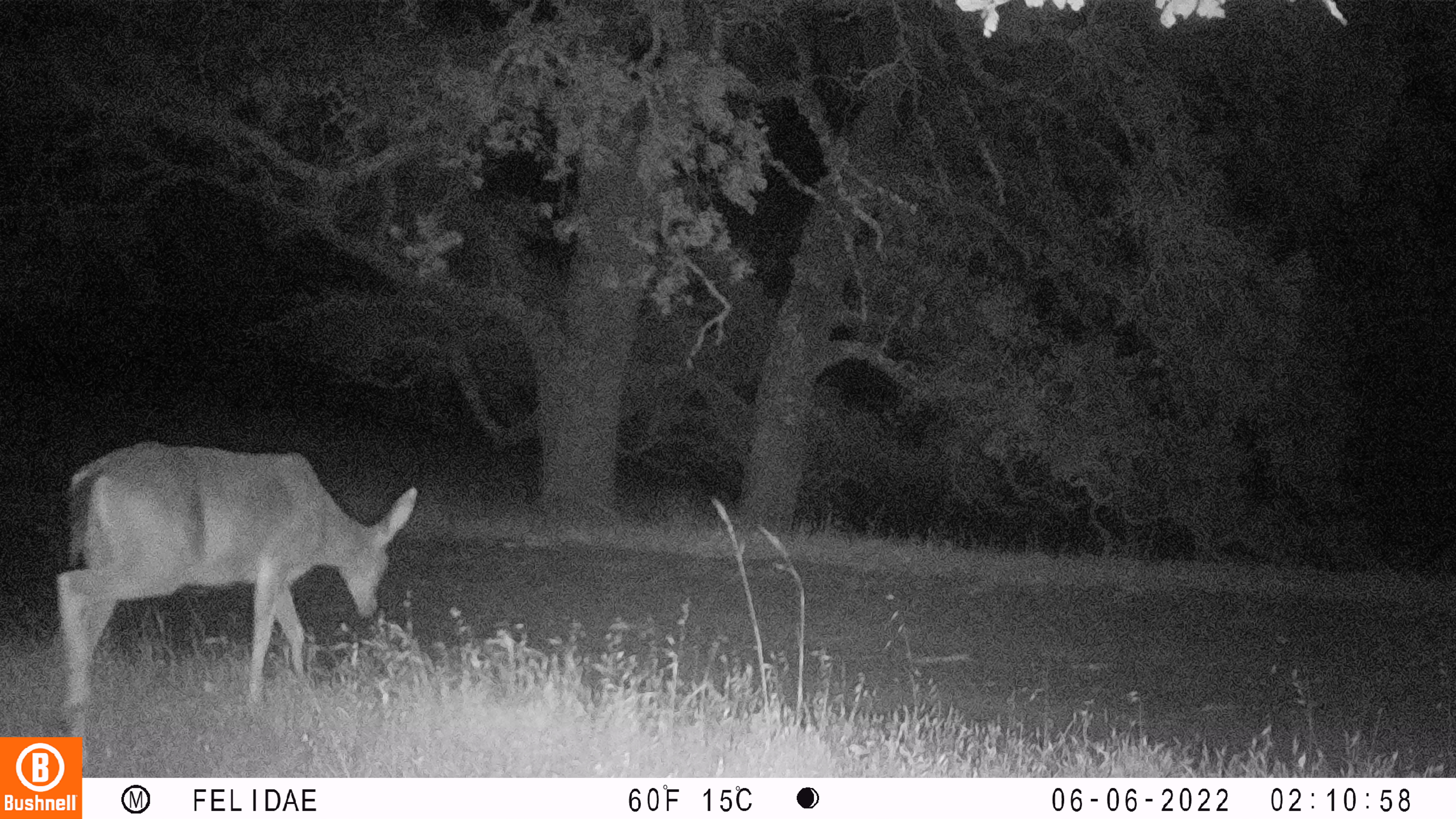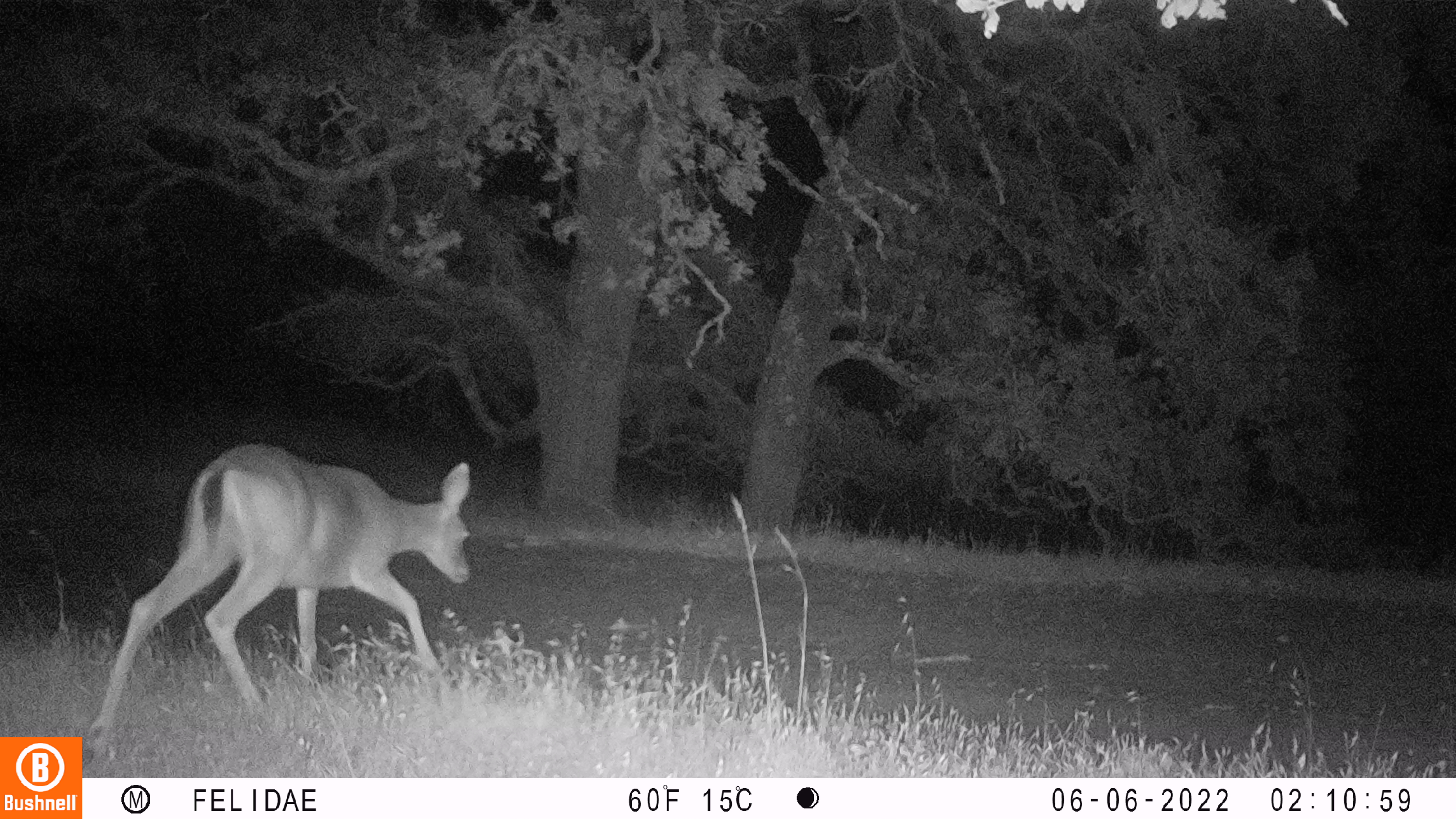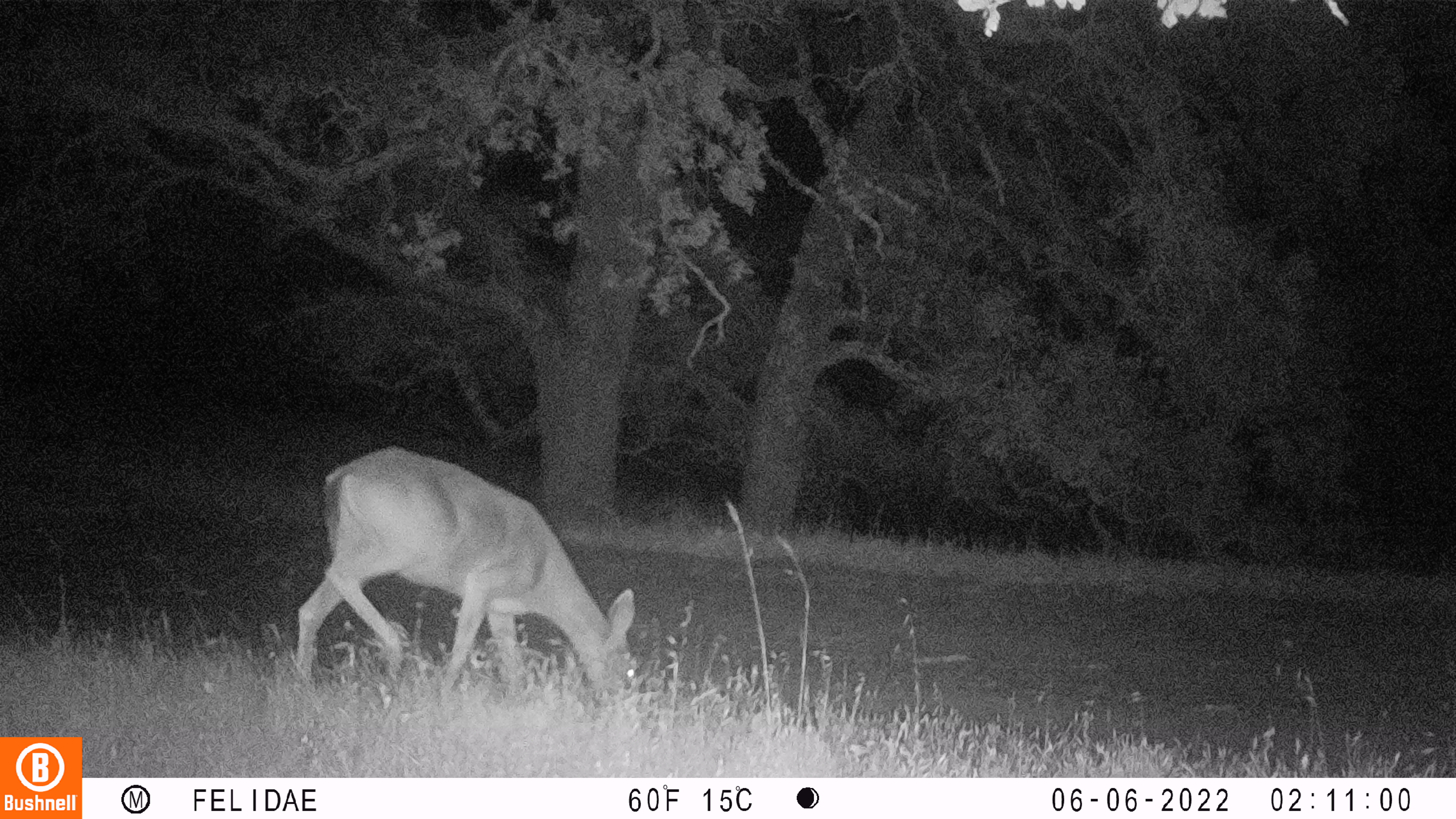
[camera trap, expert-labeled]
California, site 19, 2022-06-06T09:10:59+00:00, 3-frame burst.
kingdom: Animalia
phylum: Chordata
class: Mammalia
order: Artiodactyla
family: Cervidae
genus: Odocoileus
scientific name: Odocoileus hemionus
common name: mule deer